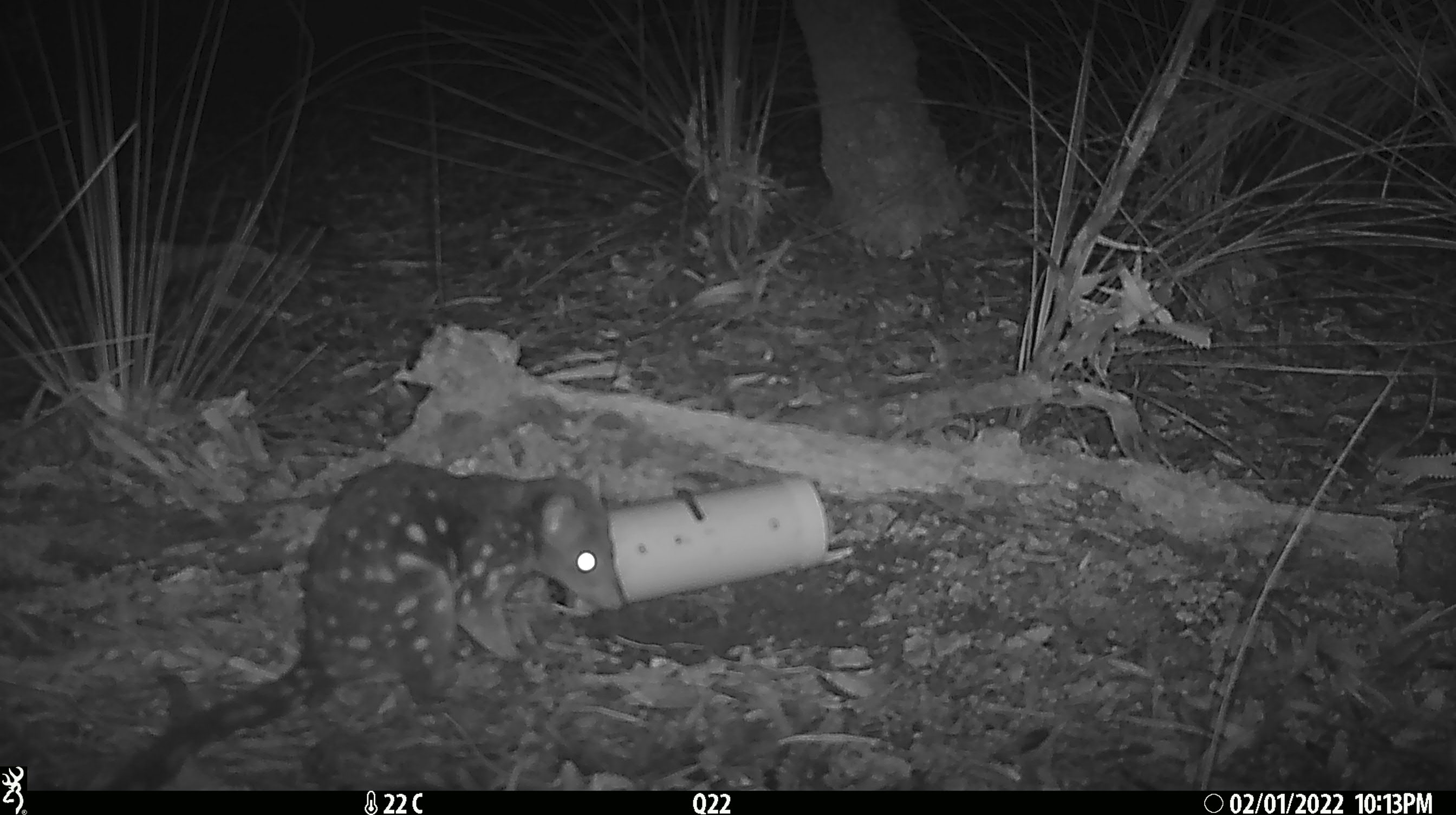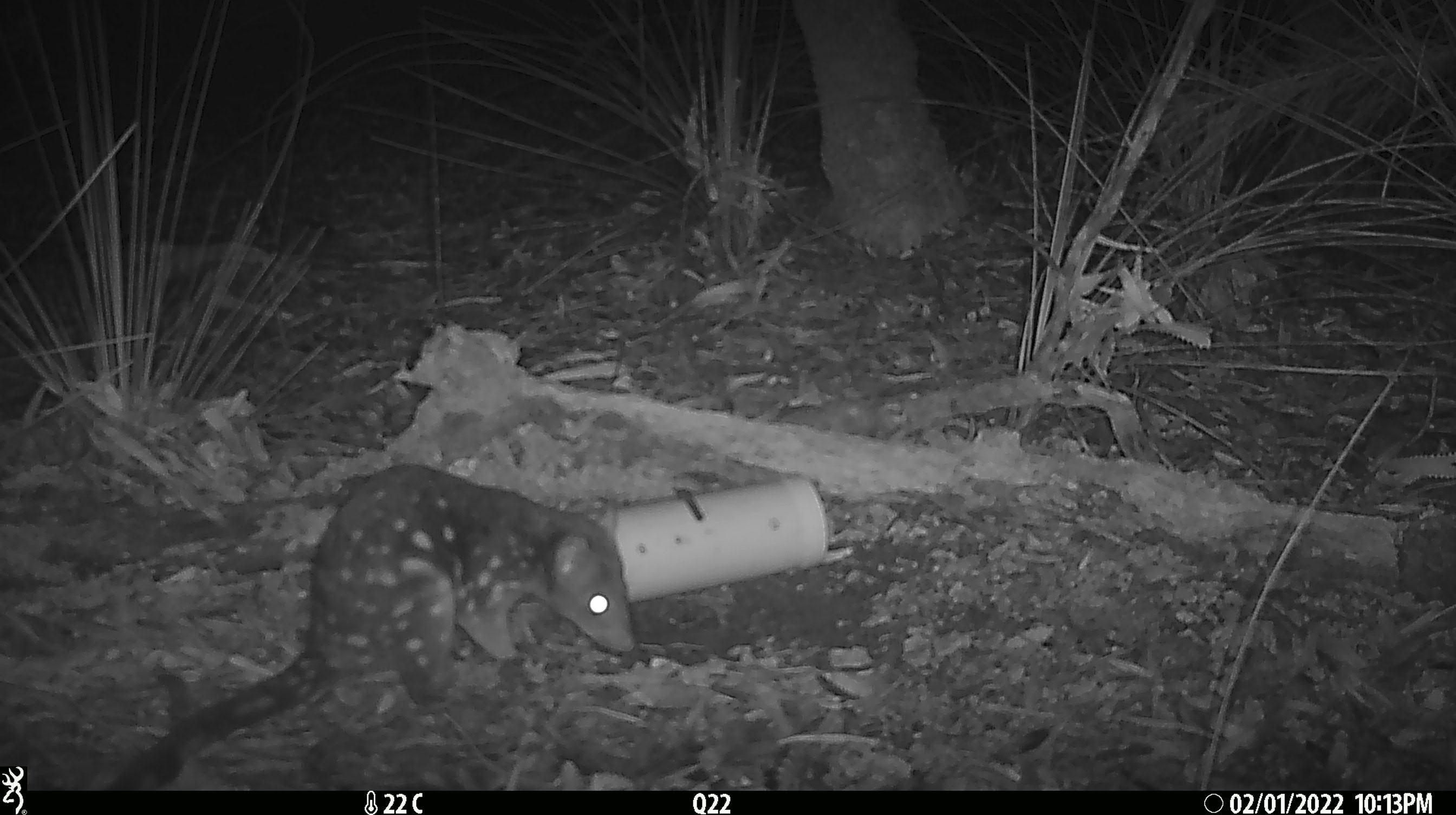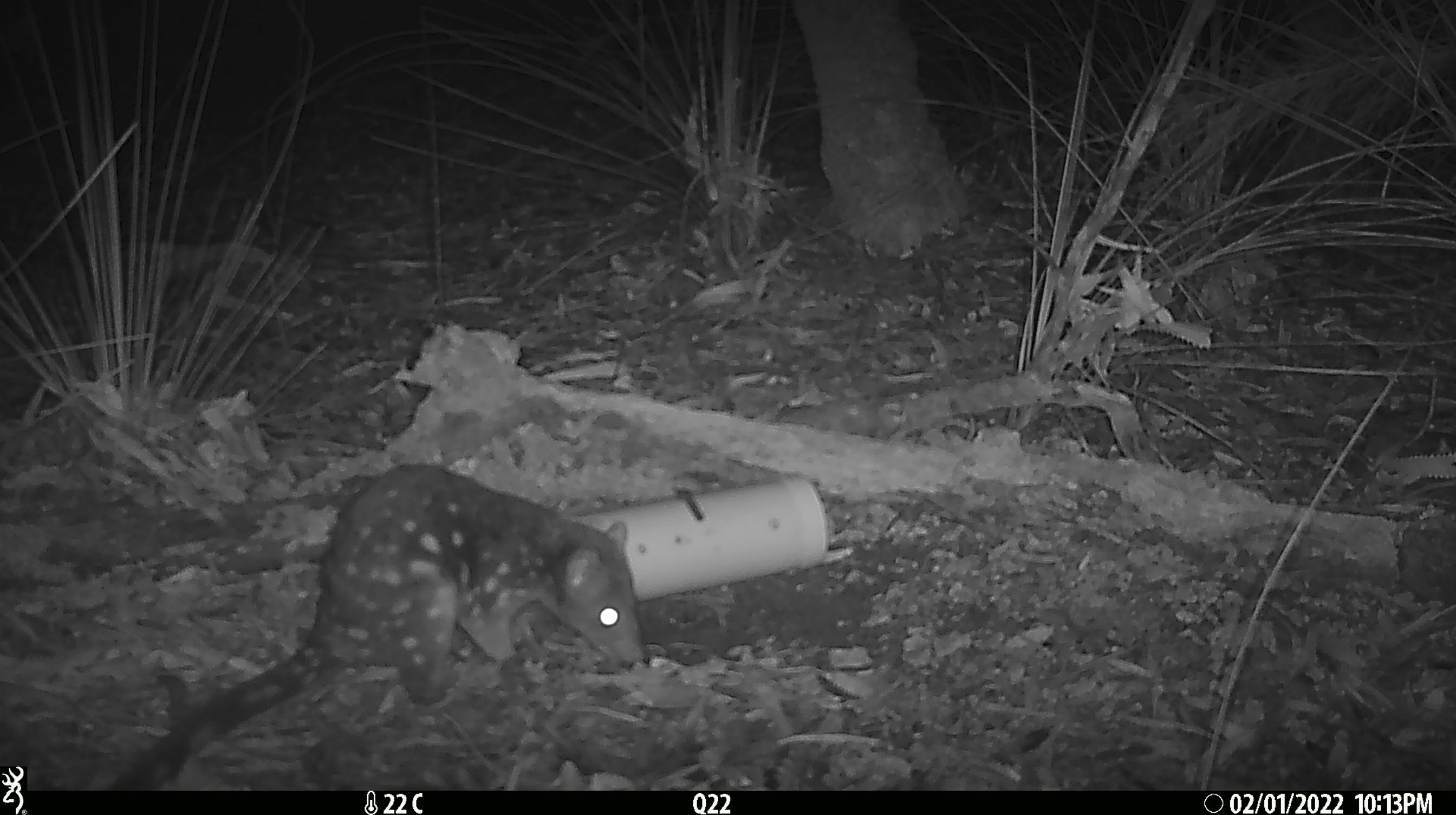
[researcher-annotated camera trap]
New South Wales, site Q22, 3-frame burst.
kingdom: Animalia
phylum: Chordata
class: Mammalia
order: Dasyuromorphia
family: Dasyuridae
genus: Dasyurus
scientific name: Dasyurus maculatus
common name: spotted-tailed quoll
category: quoll